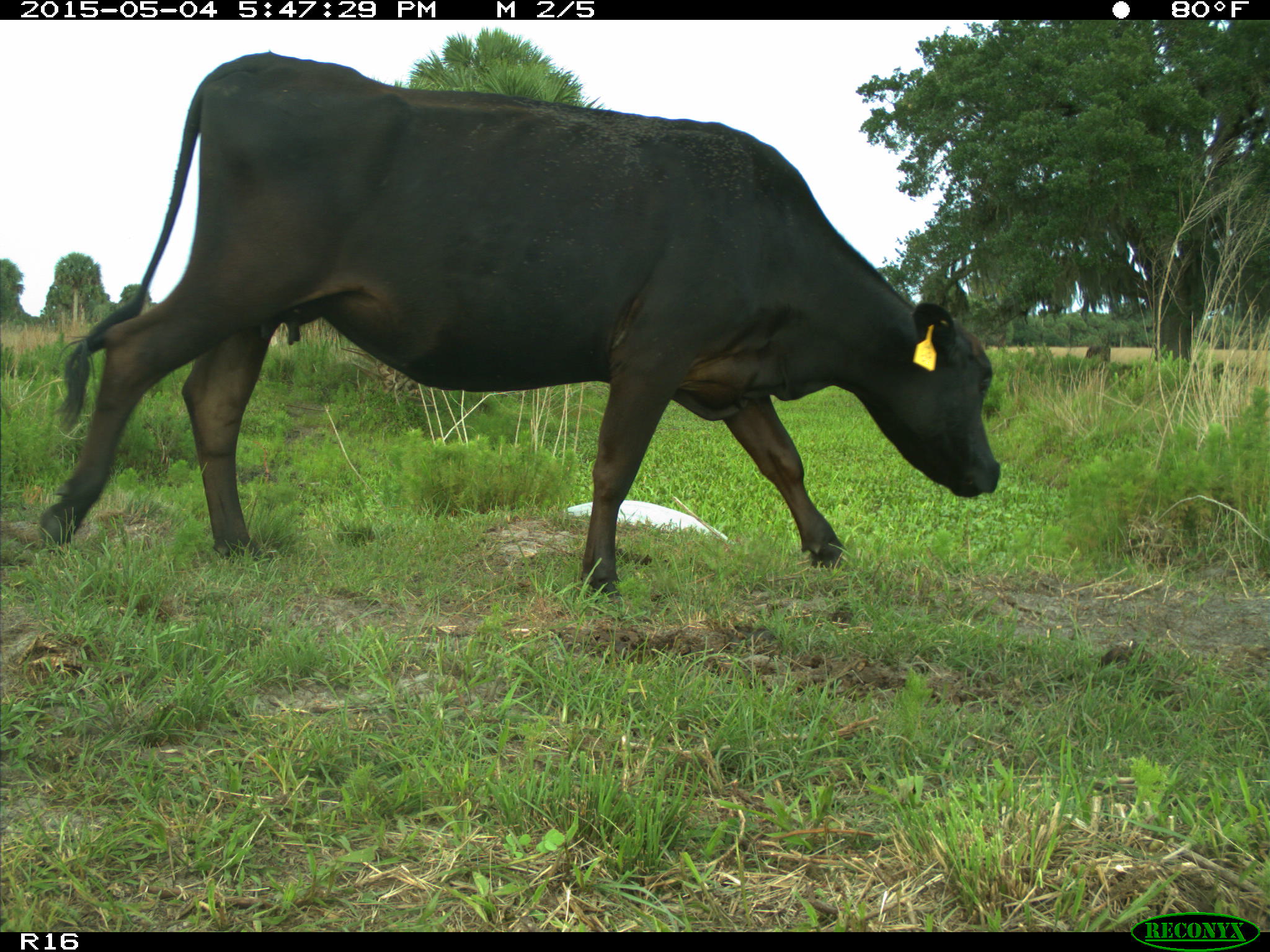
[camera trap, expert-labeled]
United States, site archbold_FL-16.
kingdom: Animalia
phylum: Chordata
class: Mammalia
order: Artiodactyla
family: Bovidae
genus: Bos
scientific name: Bos taurus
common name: domestic cow